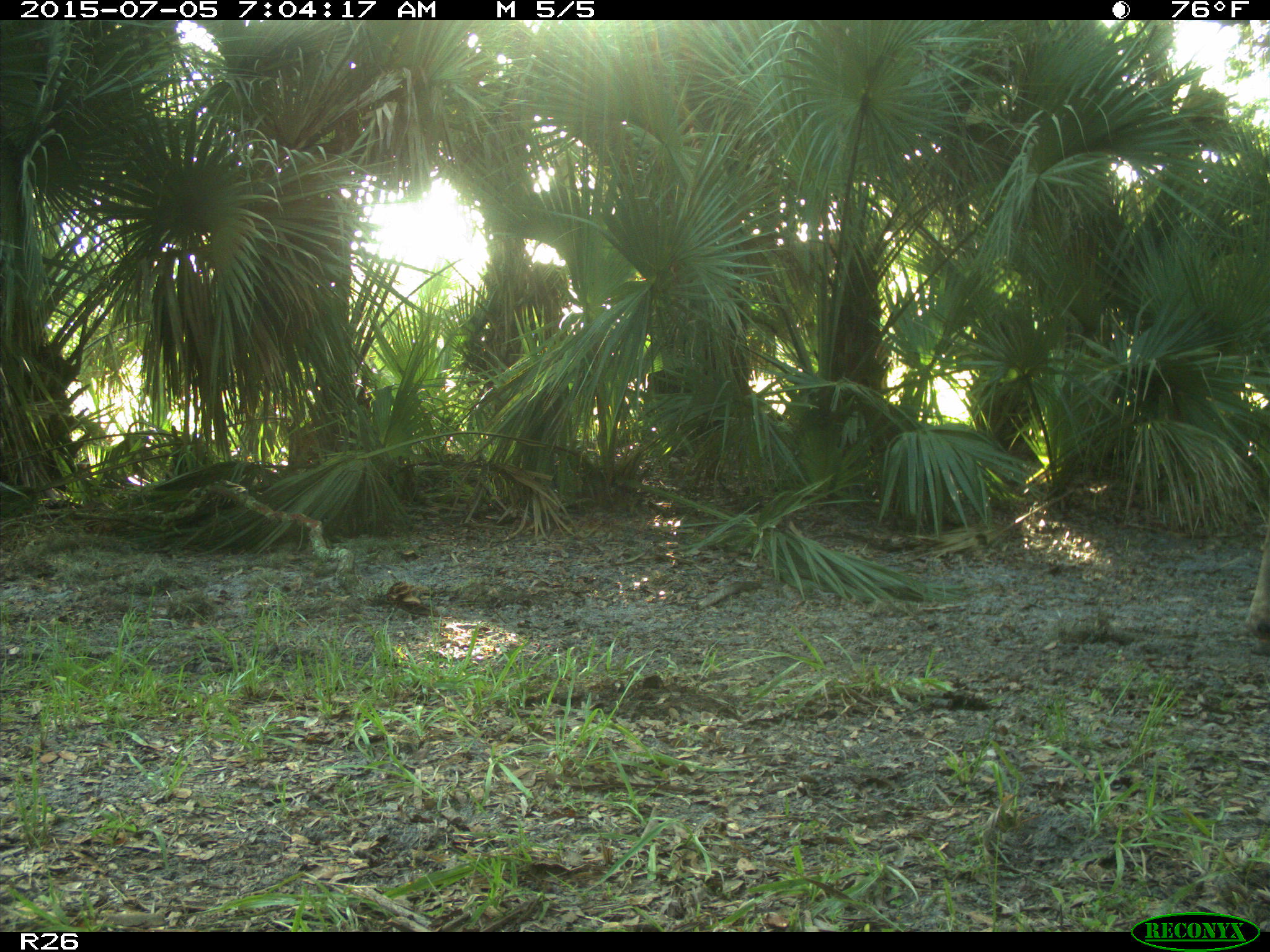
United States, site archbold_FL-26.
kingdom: Animalia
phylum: Chordata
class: Mammalia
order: Artiodactyla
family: Bovidae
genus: Bos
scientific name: Bos taurus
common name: domestic cow